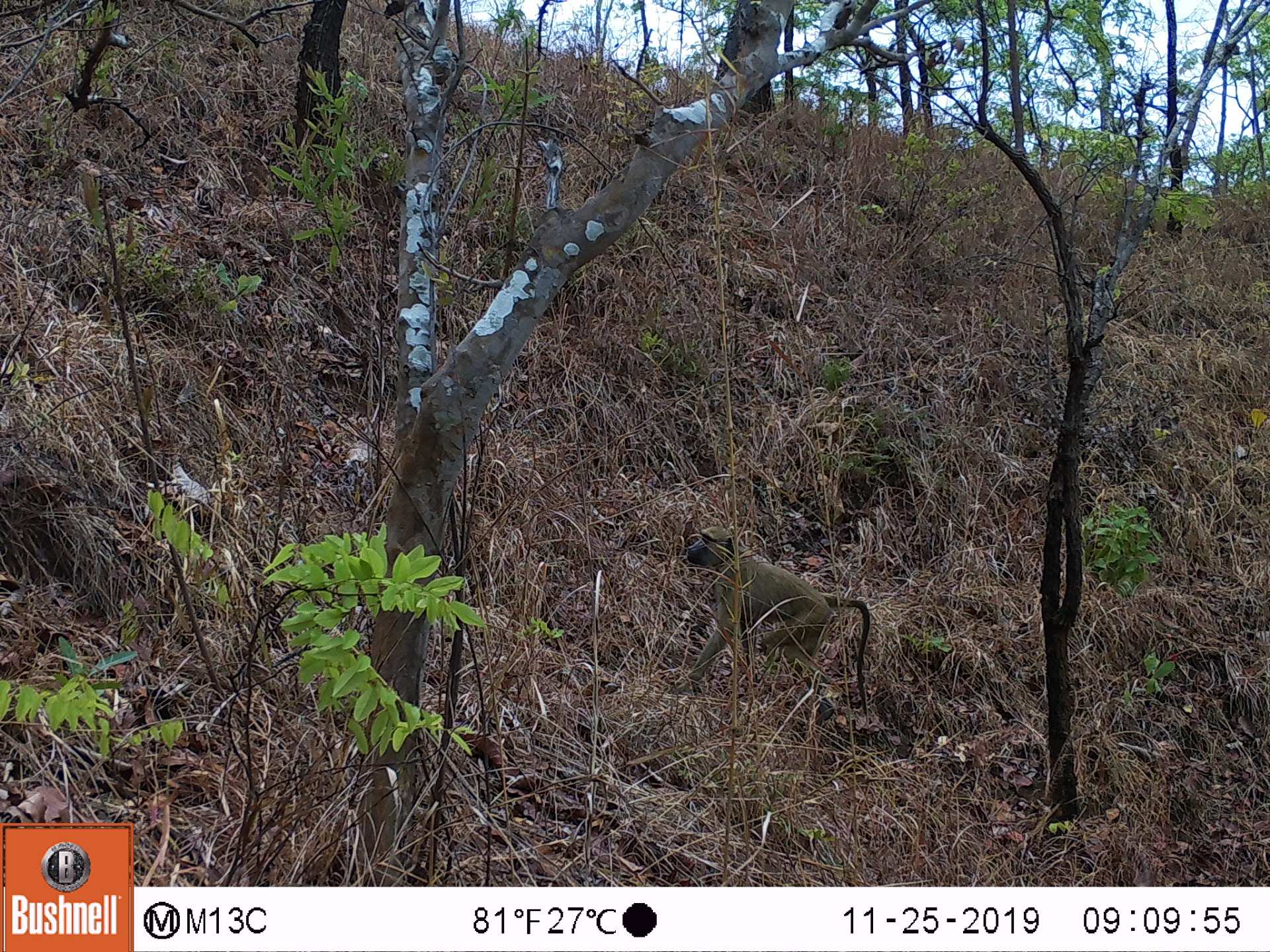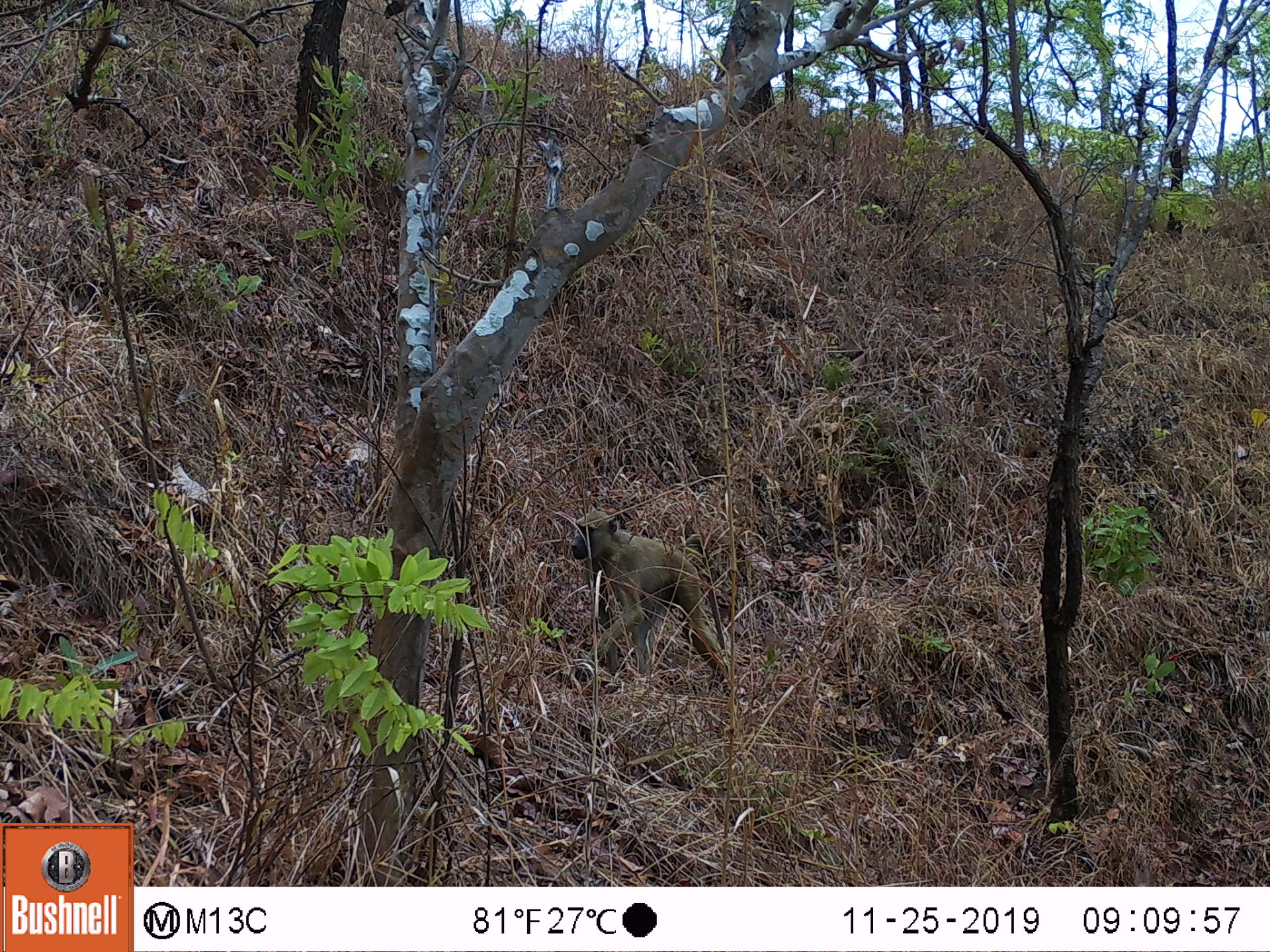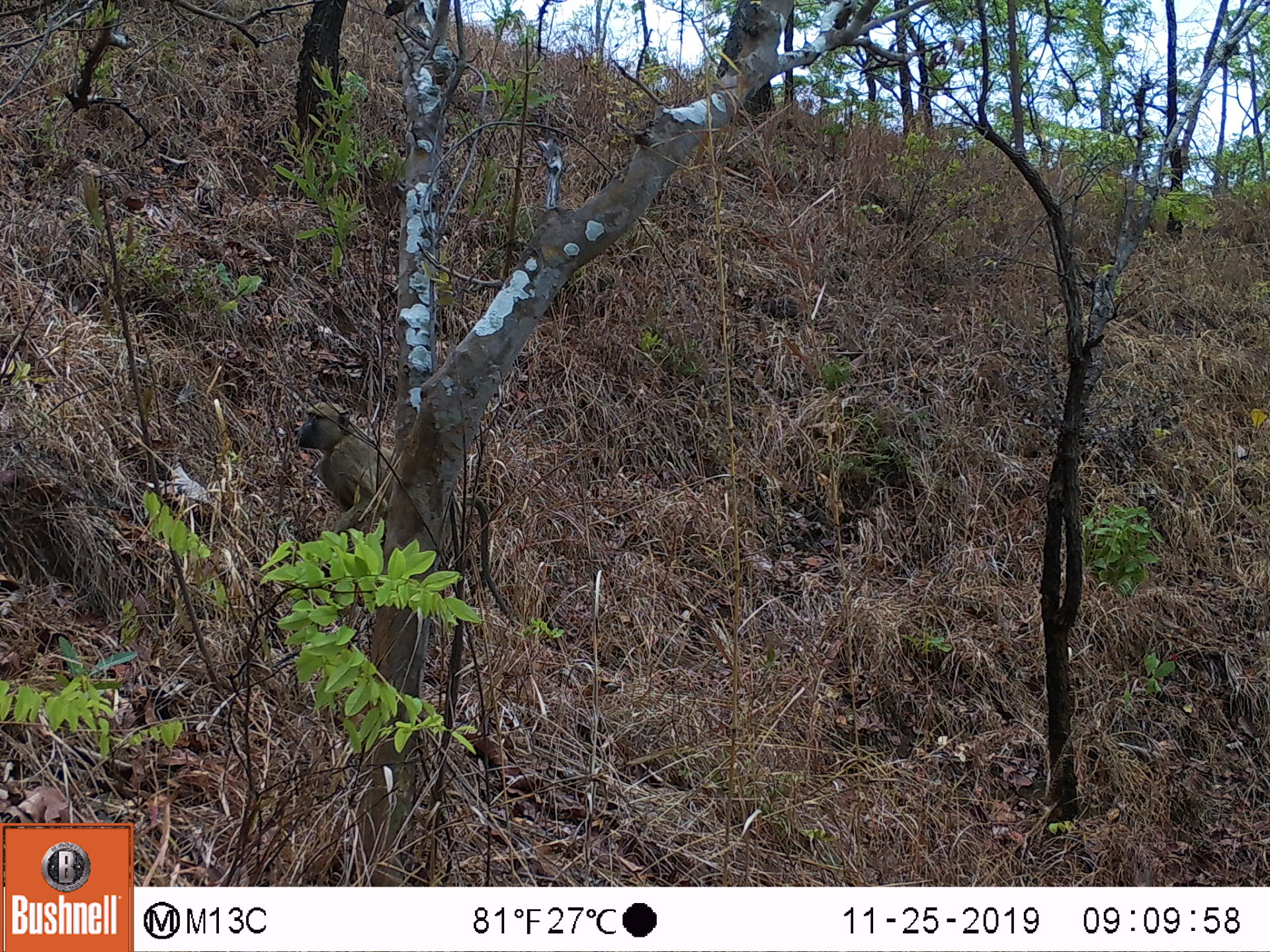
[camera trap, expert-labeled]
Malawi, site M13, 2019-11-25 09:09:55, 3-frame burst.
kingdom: Animalia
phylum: Chordata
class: Mammalia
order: Primates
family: Cercopithecidae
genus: Papio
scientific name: Papio cynocephalus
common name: yellow baboon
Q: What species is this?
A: Yellow baboon (Papio cynocephalus).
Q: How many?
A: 1.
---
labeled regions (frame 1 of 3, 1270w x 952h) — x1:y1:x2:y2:
yellow baboon: 676:523:873:717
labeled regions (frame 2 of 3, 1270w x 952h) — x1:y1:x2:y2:
yellow baboon: 568:503:730:690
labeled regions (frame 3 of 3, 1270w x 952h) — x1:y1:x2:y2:
yellow baboon: 293:394:504:601